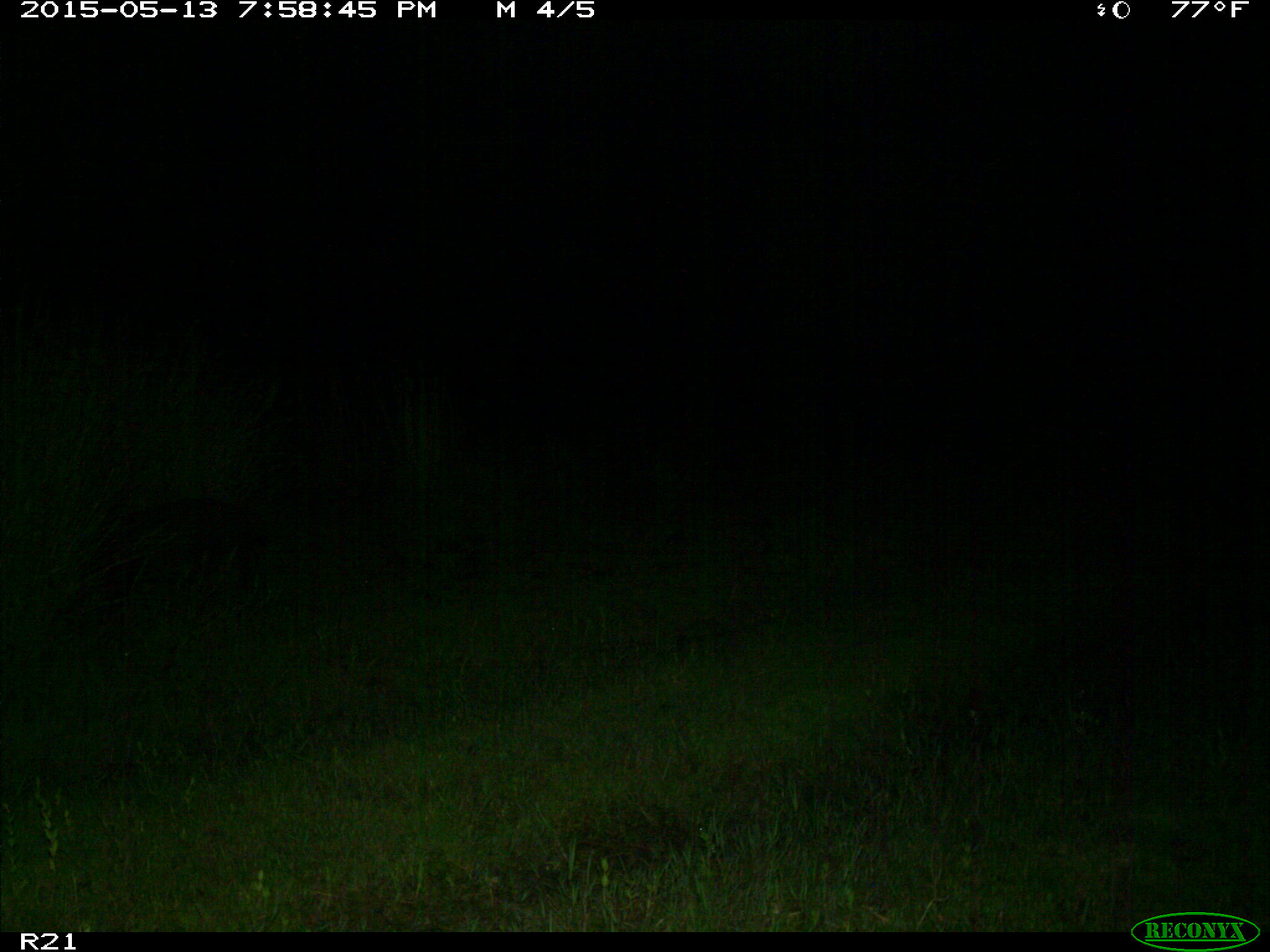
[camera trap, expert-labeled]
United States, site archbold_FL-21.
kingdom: Animalia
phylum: Chordata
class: Mammalia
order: Artiodactyla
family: Suidae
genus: Sus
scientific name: Sus scrofa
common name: wild boar